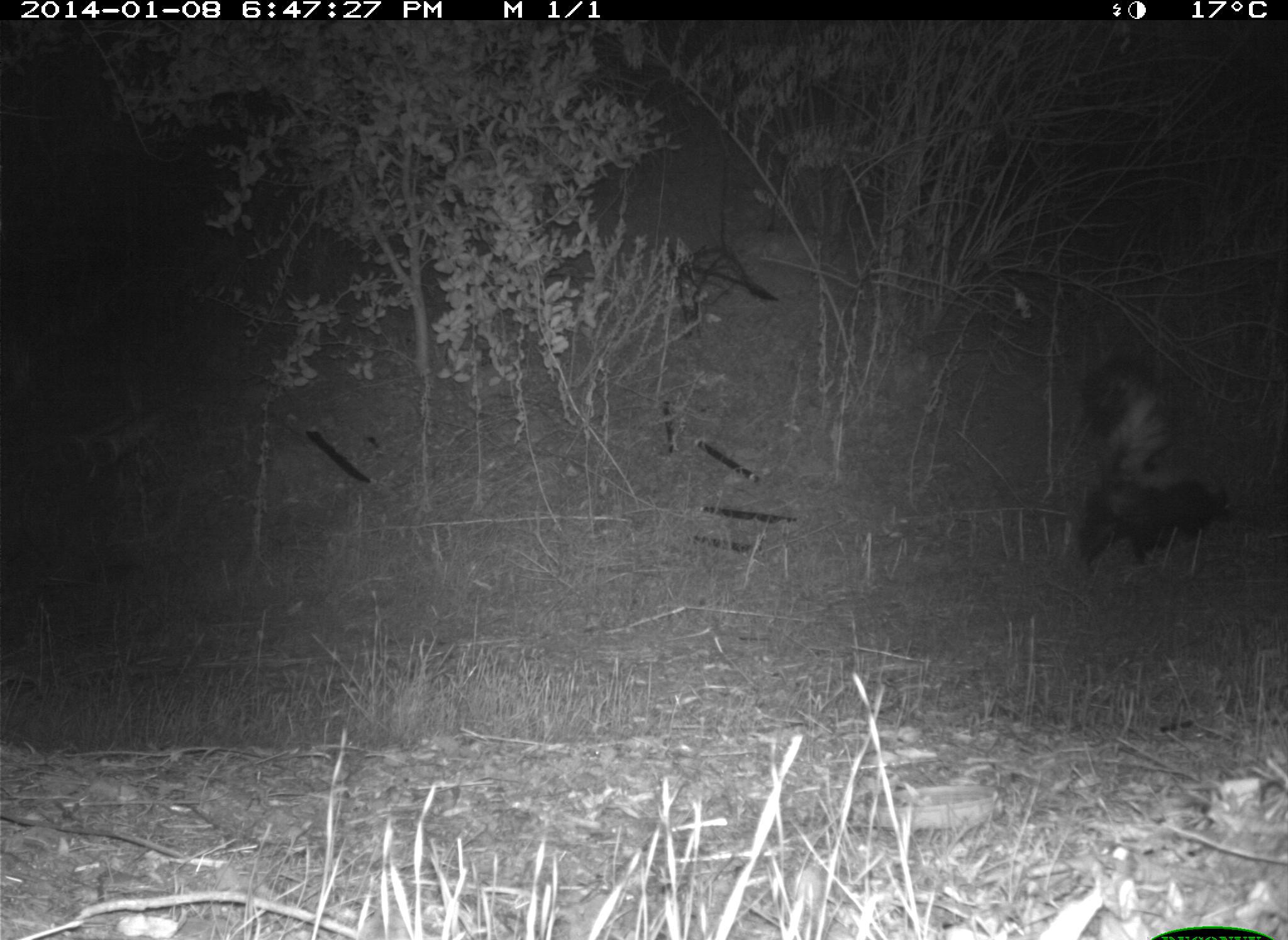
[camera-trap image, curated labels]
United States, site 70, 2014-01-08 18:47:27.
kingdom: Animalia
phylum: Chordata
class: Mammalia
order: Carnivora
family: Mephitidae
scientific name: Mephitidae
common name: skunk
Skunk (Mephitidae).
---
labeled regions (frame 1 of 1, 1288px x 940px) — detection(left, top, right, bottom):
skunk: detection(1059, 356, 1240, 571)